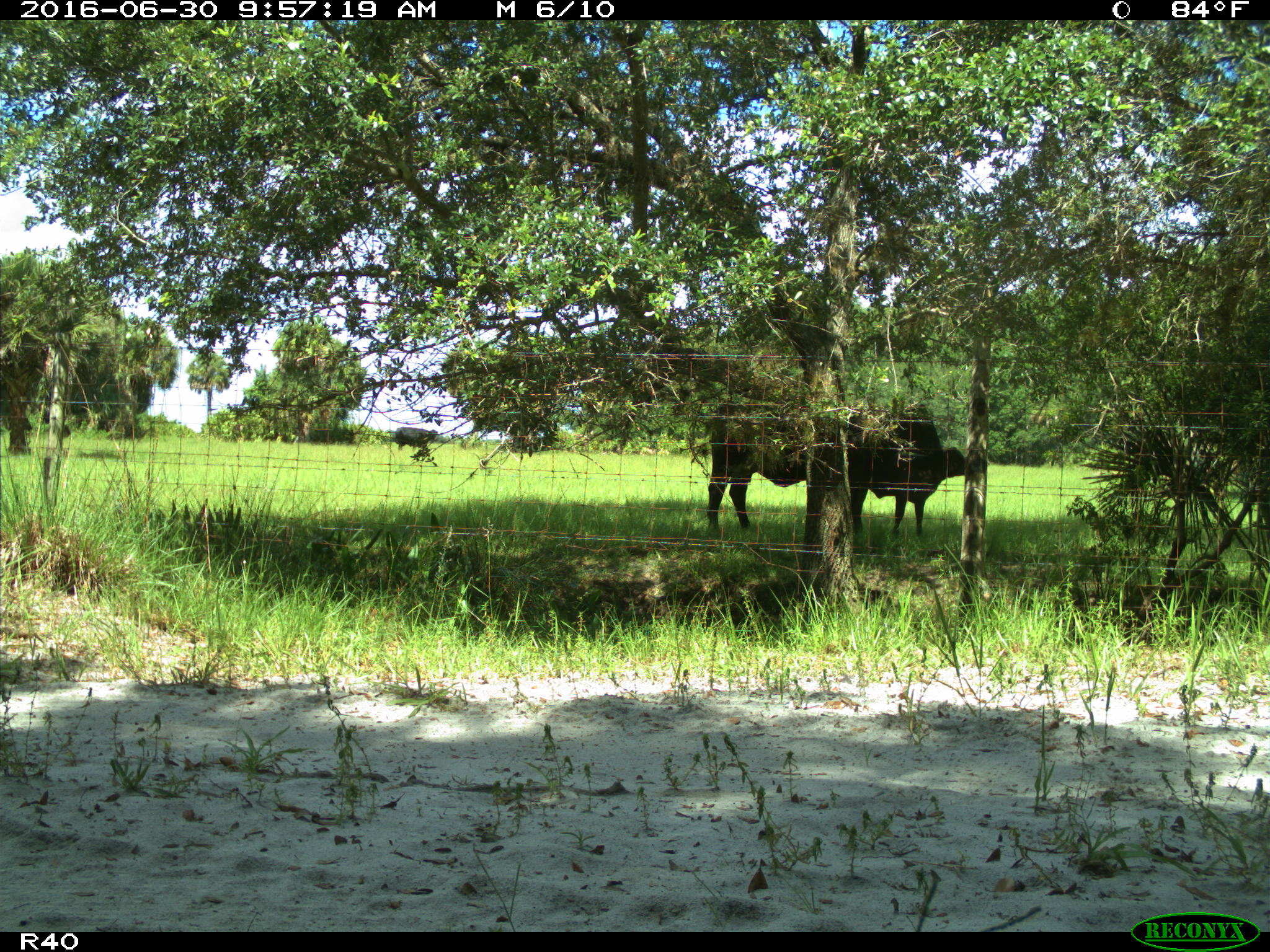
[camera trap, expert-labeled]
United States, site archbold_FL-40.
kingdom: Animalia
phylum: Chordata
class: Mammalia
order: Artiodactyla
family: Bovidae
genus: Bos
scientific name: Bos taurus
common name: domestic cow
Bos taurus (domestic cow).